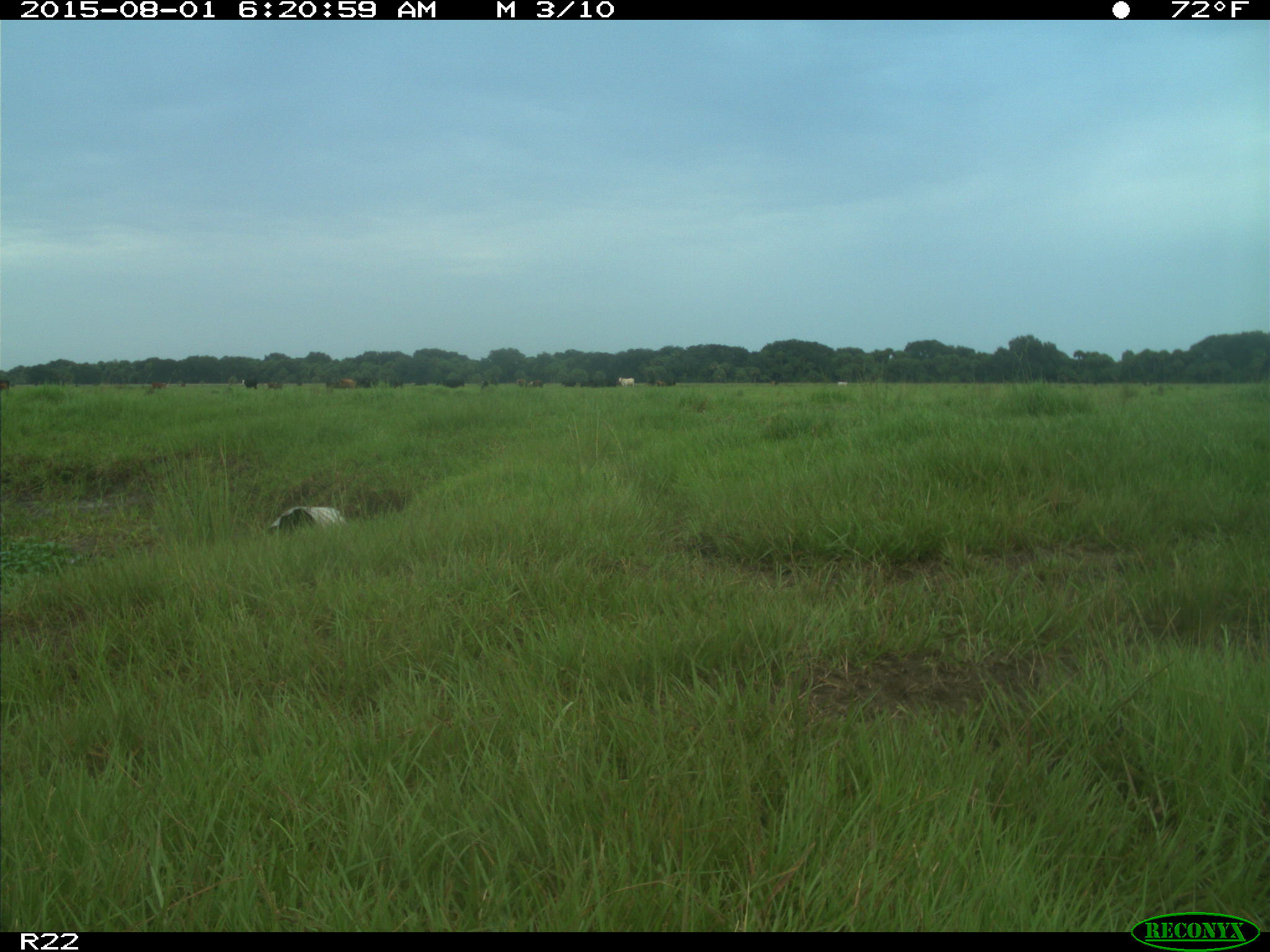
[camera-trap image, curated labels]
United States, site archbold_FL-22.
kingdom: Animalia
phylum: Chordata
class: Mammalia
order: Artiodactyla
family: Bovidae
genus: Bos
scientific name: Bos taurus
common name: domestic cow